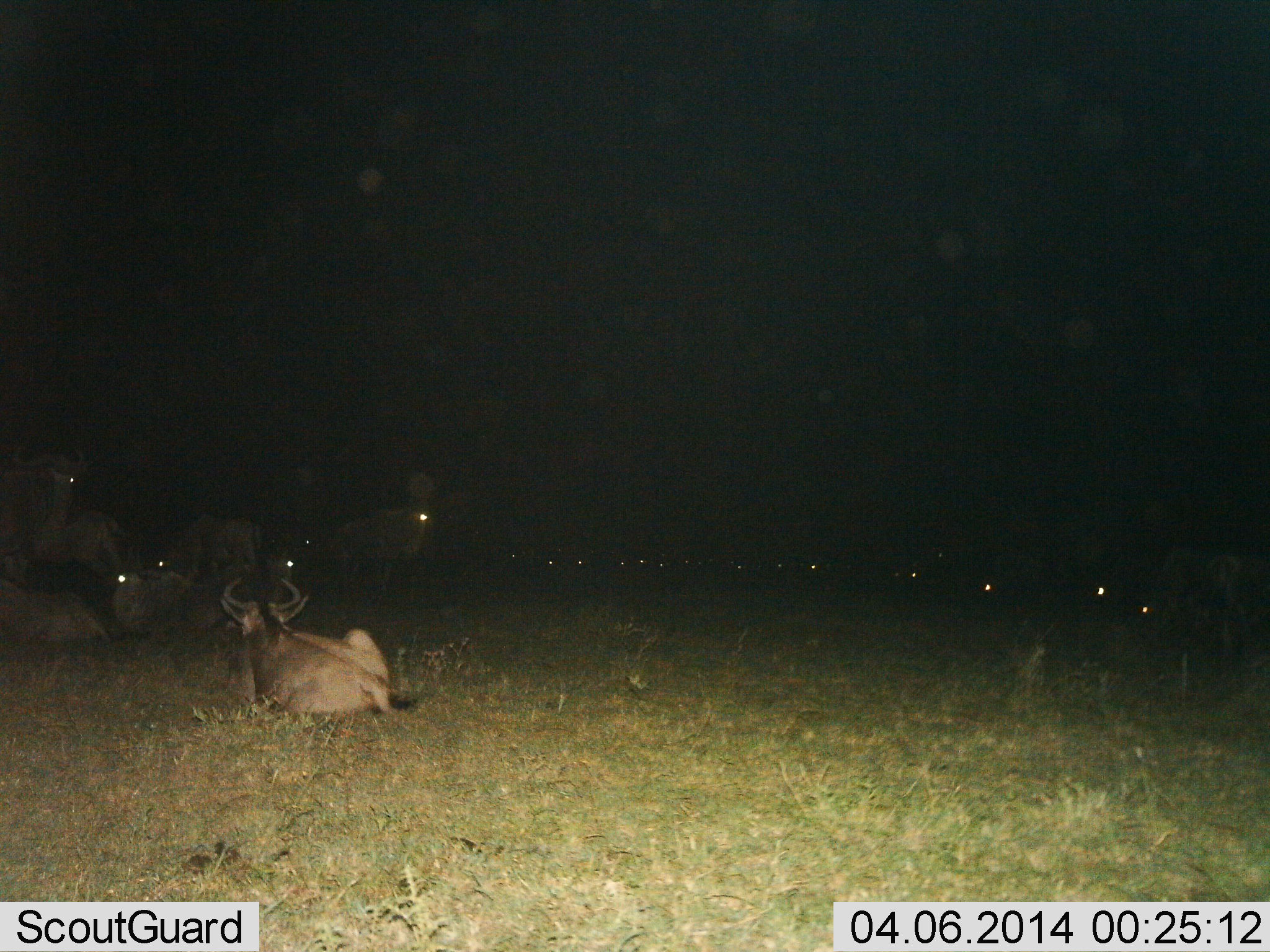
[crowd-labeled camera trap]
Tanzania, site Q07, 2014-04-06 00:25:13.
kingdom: Animalia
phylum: Chordata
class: Mammalia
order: Artiodactyla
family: Bovidae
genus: Connochaetes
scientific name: Connochaetes taurinus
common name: blue wildebeest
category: wildebeest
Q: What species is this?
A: Wildebeest (blue wildebeest) (Connochaetes taurinus).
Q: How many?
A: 11-50.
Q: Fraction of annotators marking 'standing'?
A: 80%.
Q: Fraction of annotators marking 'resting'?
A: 100%.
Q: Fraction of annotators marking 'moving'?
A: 0%.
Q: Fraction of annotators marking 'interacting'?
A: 0%.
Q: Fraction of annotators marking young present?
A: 0%.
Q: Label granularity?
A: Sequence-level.